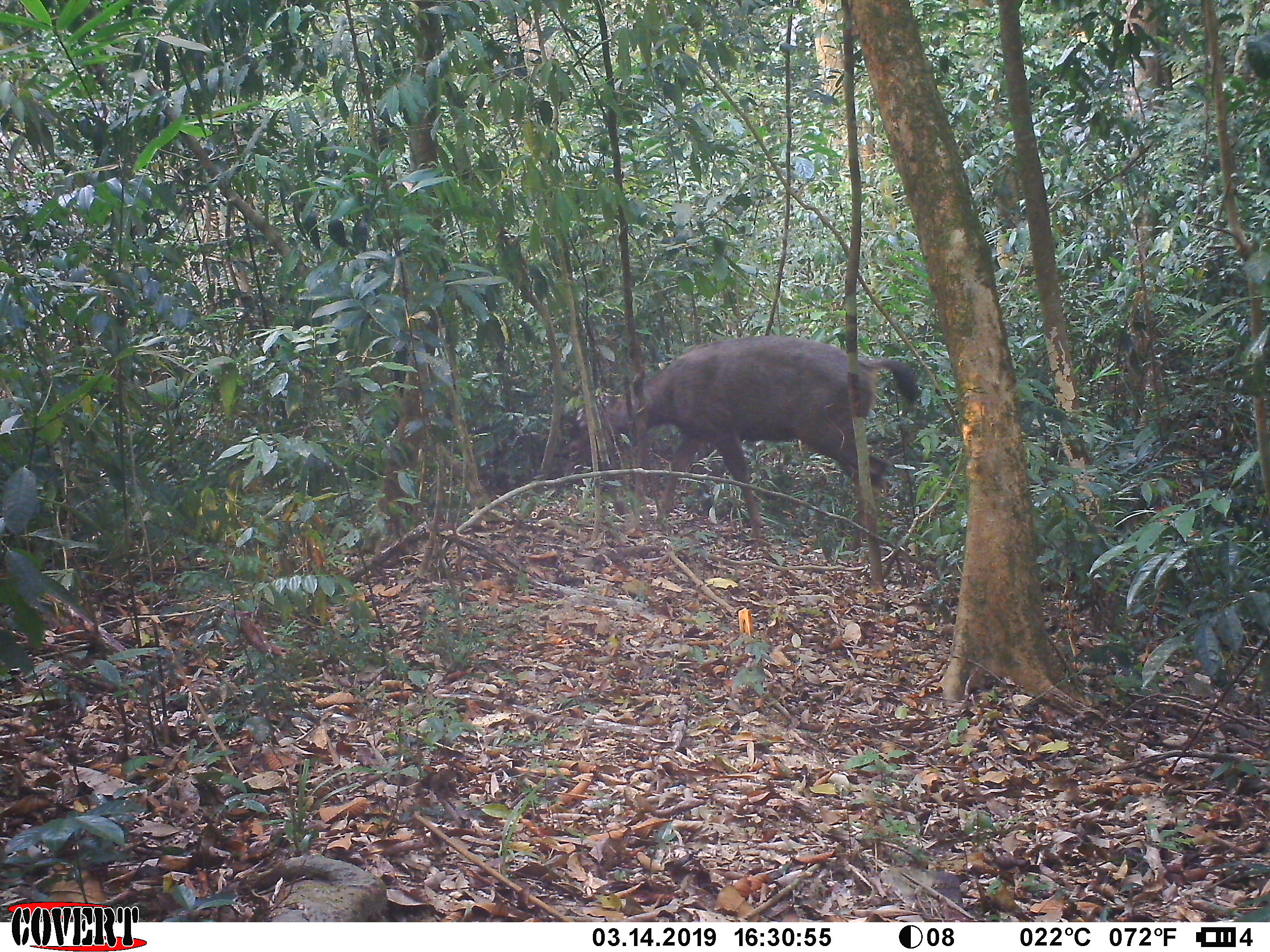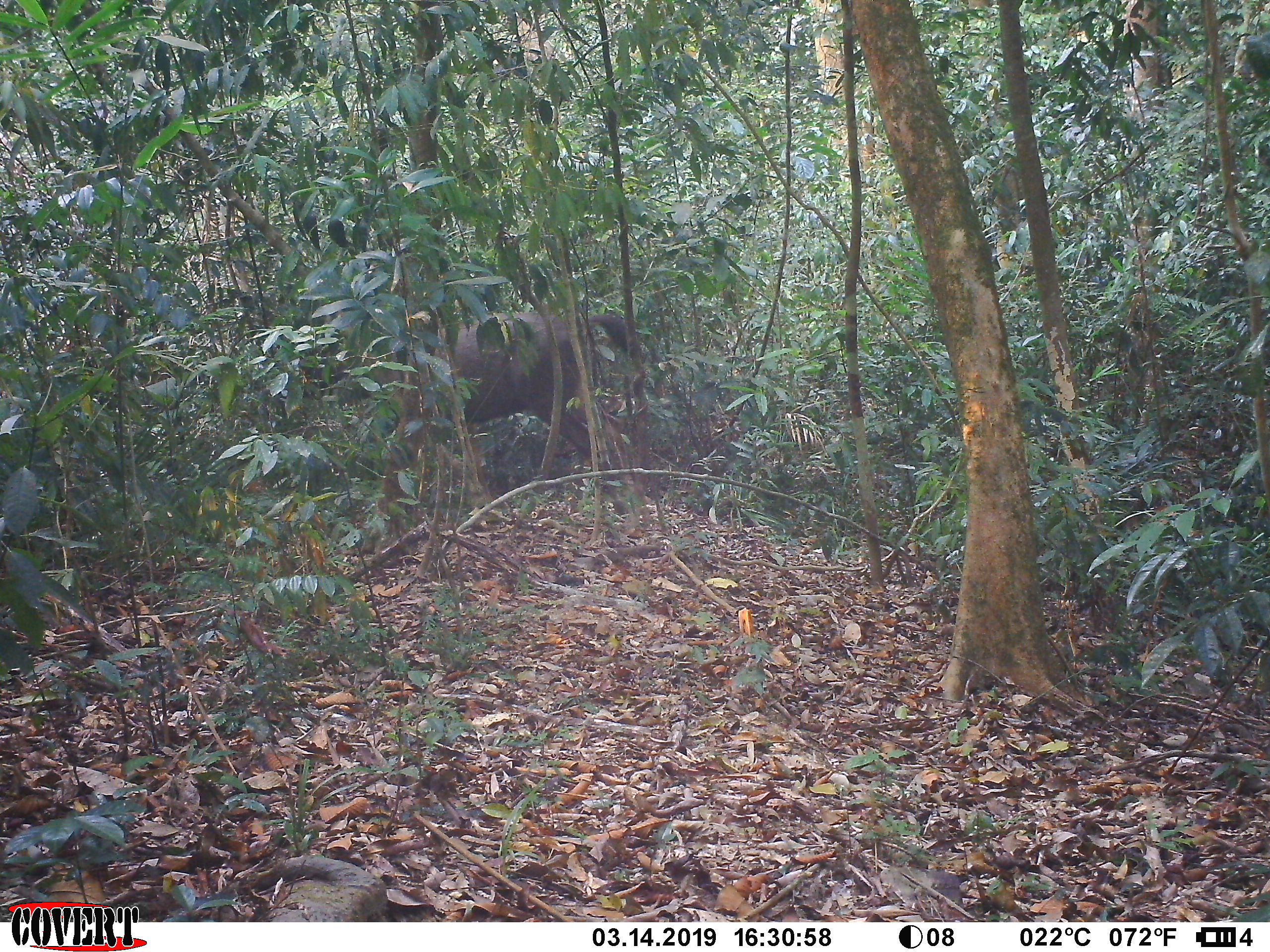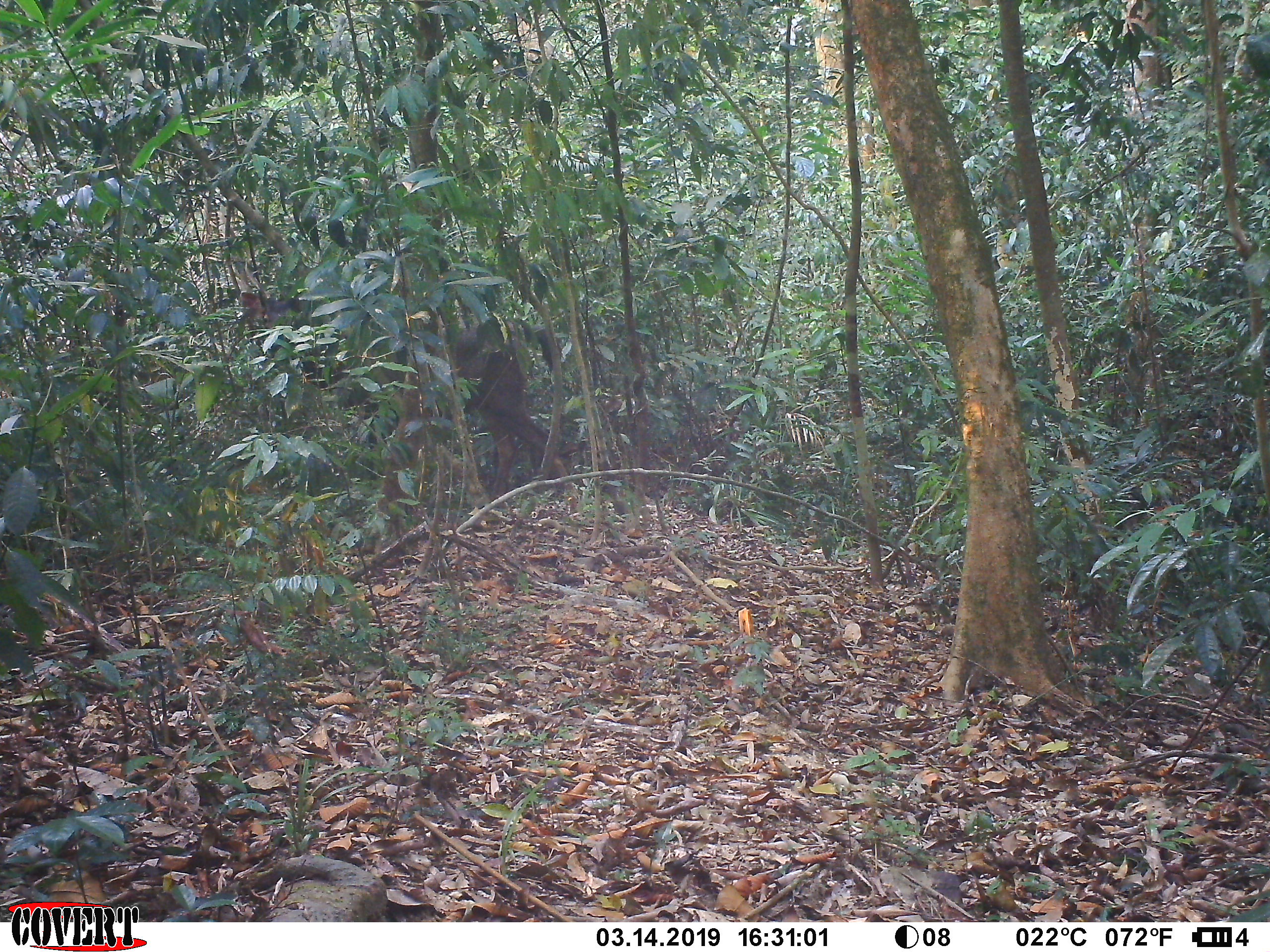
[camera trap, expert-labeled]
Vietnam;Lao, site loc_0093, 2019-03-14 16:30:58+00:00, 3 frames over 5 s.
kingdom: Animalia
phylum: Chordata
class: Mammalia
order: Artiodactyla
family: Cervidae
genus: Rusa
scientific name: Rusa unicolor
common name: sambar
Sambar (Rusa unicolor). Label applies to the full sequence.